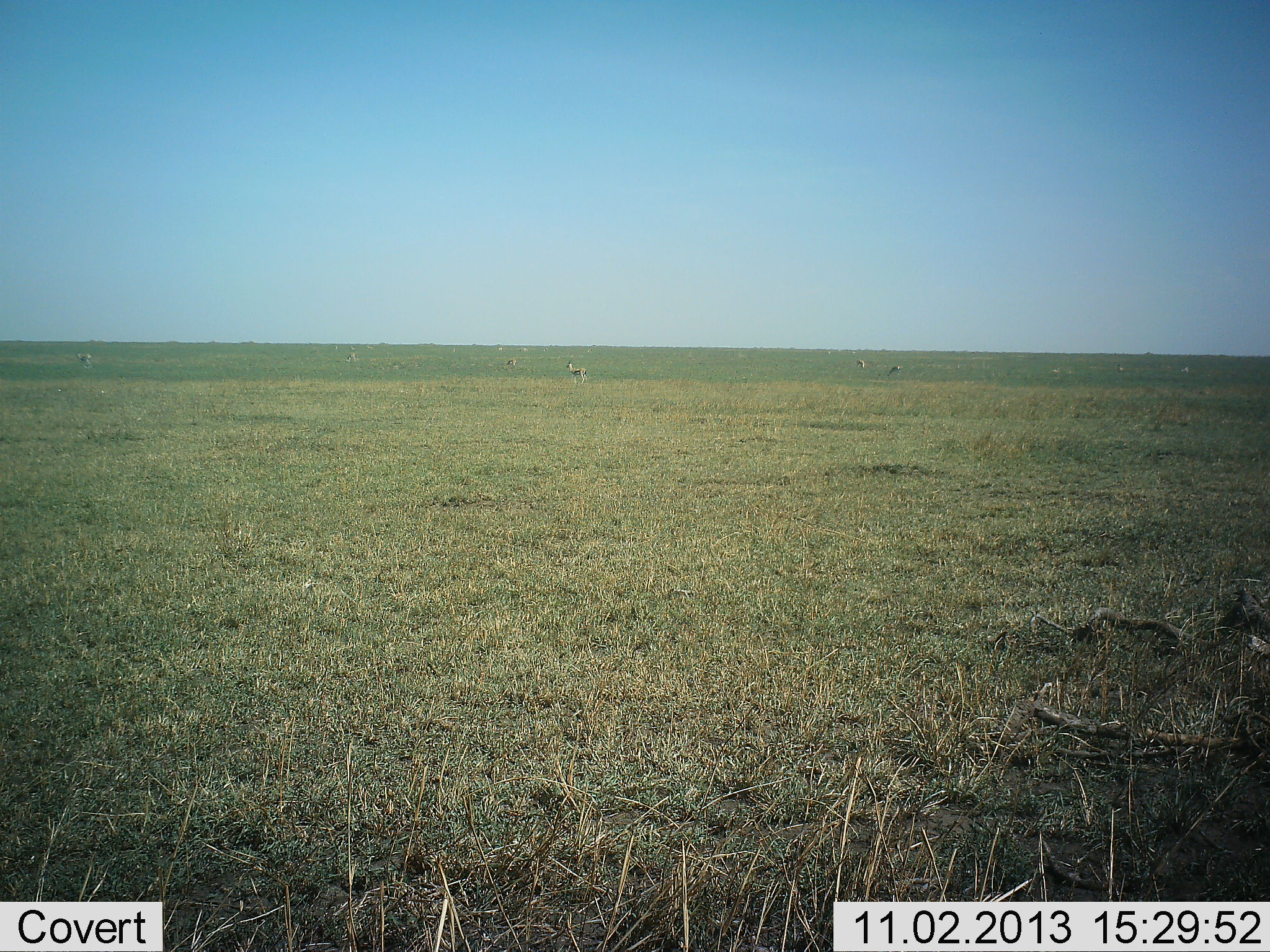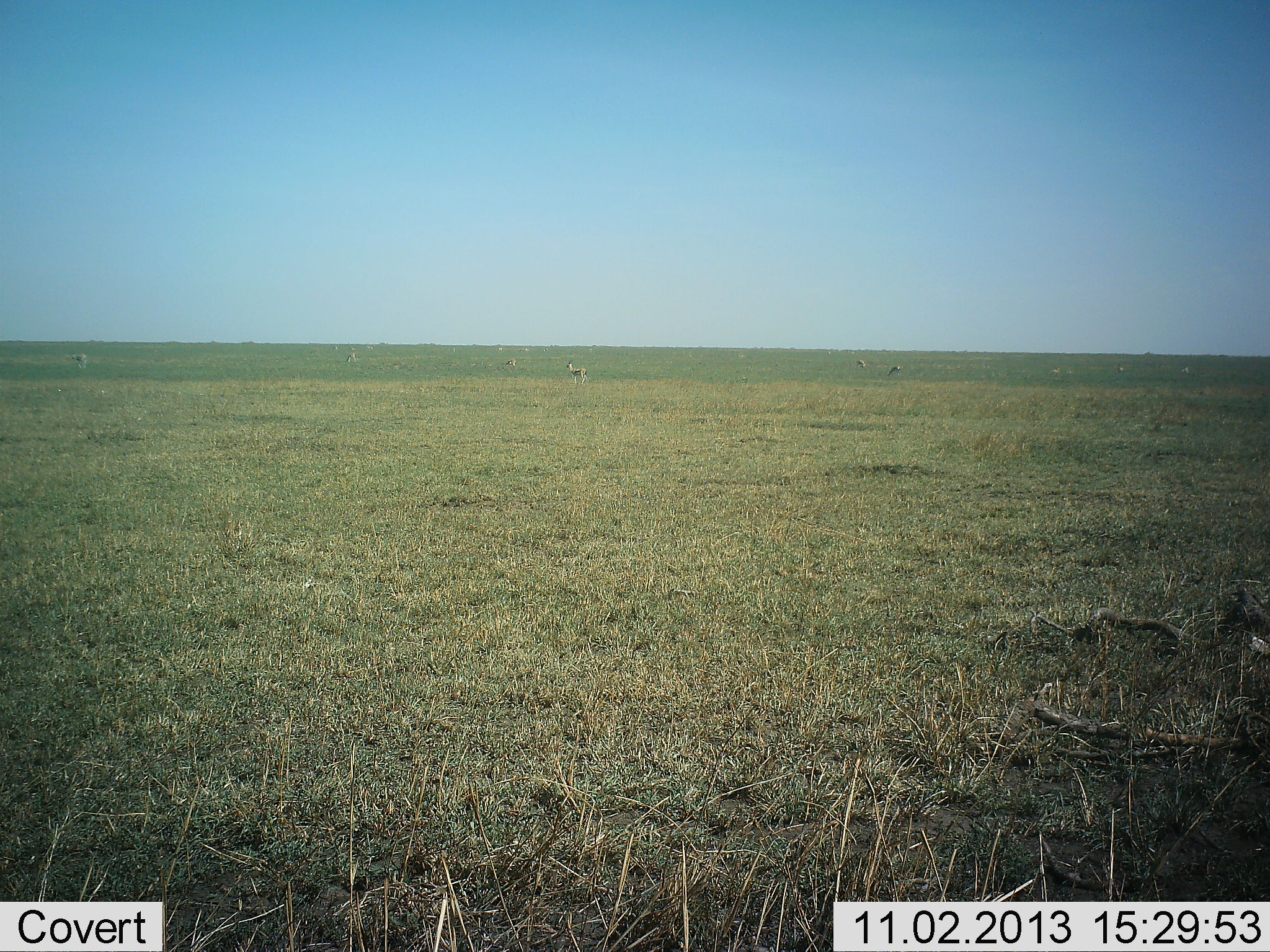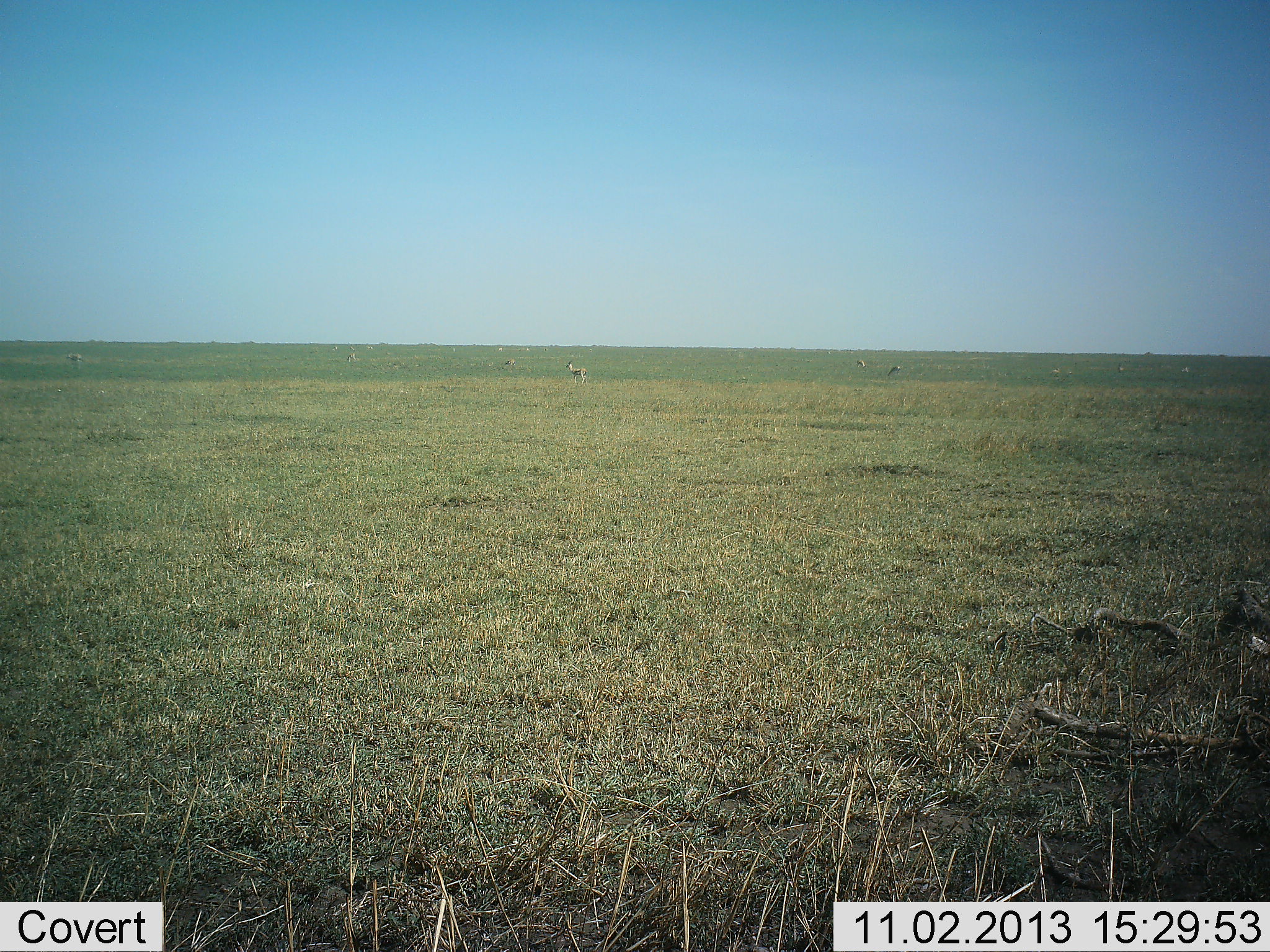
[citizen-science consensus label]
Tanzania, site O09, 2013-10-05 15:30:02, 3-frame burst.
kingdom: Animalia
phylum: Chordata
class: Mammalia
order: Artiodactyla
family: Bovidae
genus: Eudorcas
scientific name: Eudorcas thomsonii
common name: thomson's gazelle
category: gazellethomsons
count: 8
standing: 100%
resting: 0%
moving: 22%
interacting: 0%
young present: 0%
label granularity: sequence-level